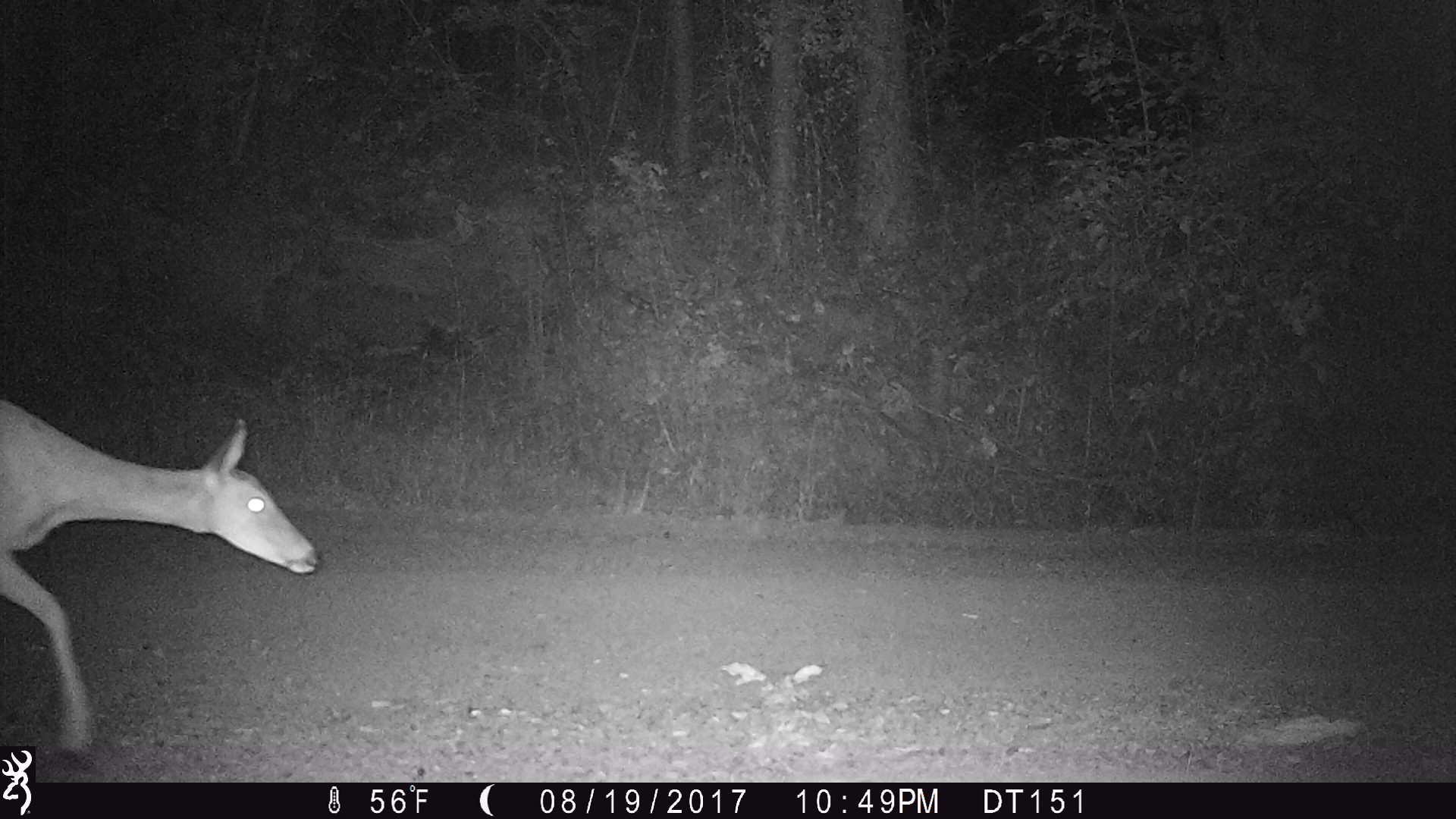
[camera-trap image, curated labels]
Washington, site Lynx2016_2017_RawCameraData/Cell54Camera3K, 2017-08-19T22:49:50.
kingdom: Animalia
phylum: Chordata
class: Mammalia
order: Artiodactyla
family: Cervidae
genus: Odocoileus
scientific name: Odocoileus virginianus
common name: white-tailed deer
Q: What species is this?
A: Odocoileus virginianus (white-tailed deer).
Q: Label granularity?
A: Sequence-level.